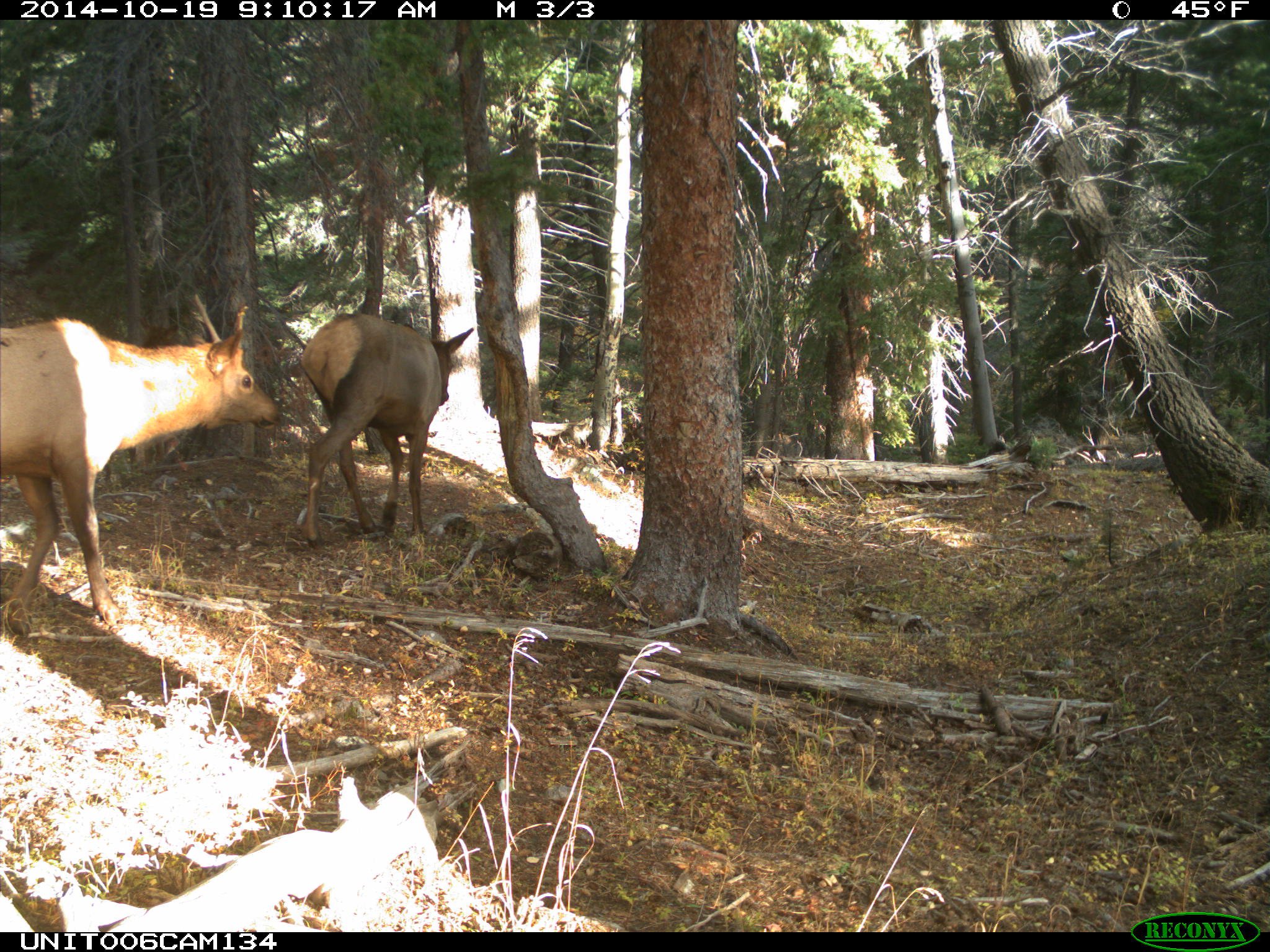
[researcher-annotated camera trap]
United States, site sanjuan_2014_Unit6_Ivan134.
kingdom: Animalia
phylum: Chordata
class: Mammalia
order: Artiodactyla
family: Cervidae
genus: Cervus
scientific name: Cervus elaphus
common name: red deer